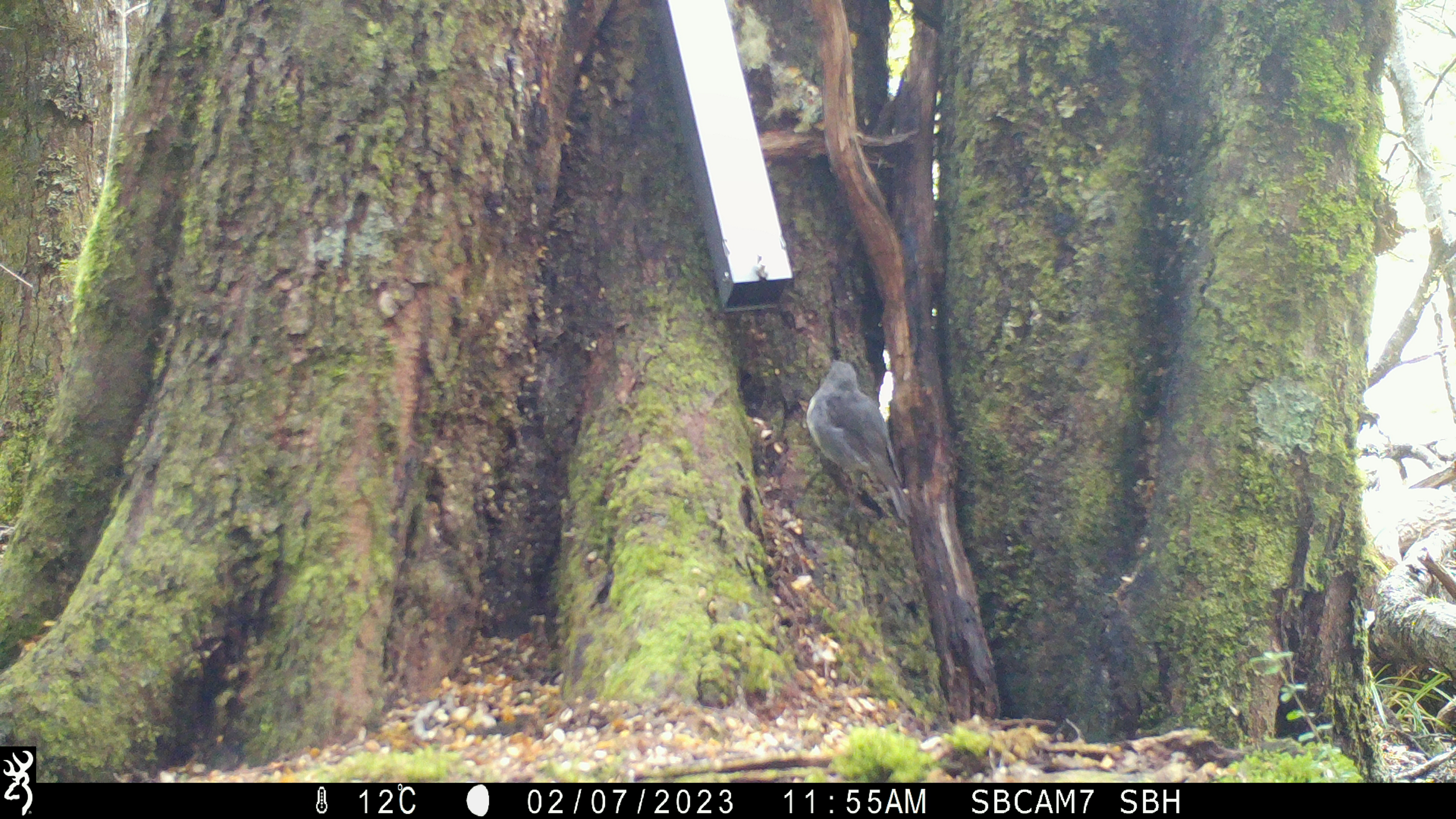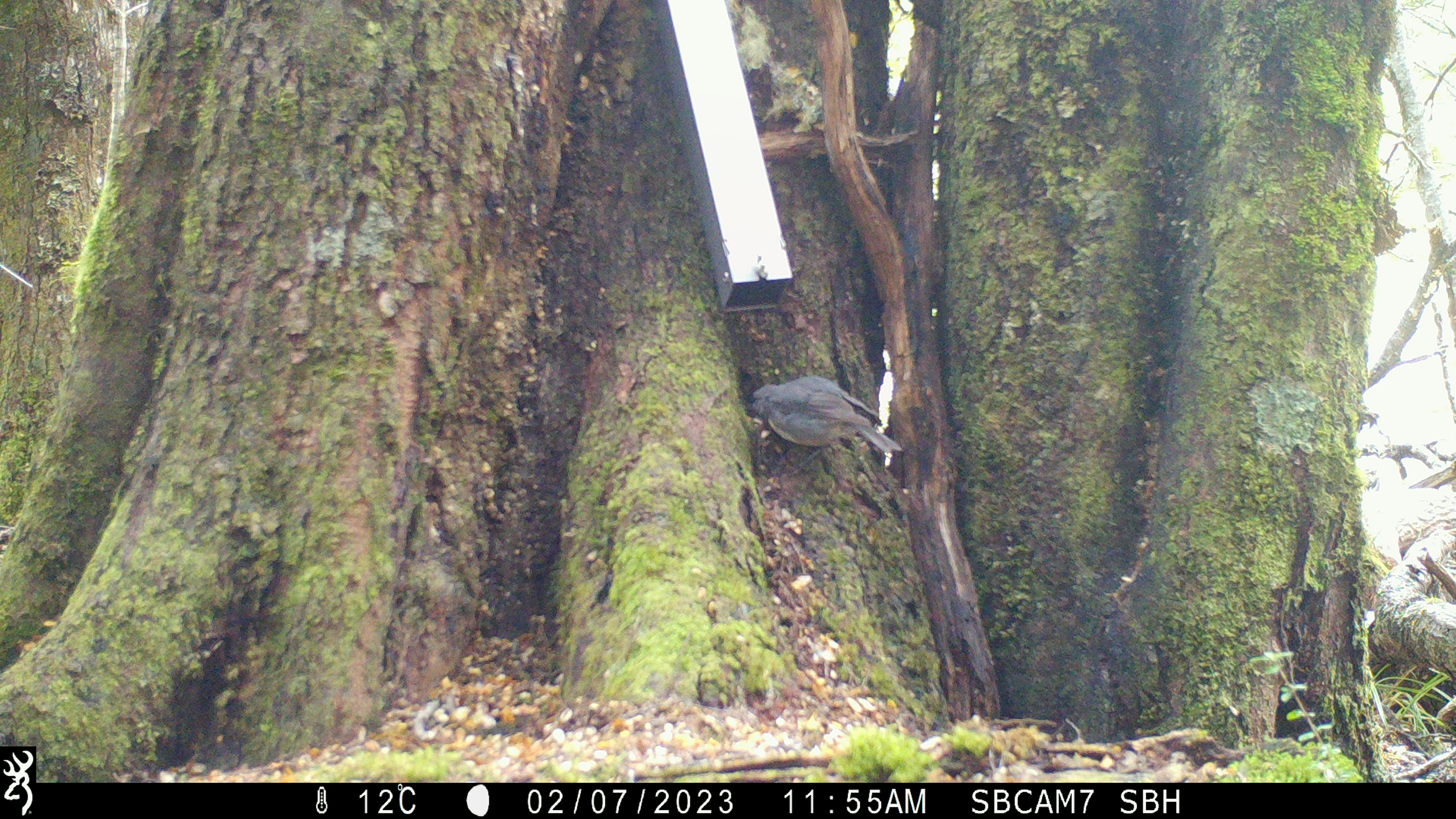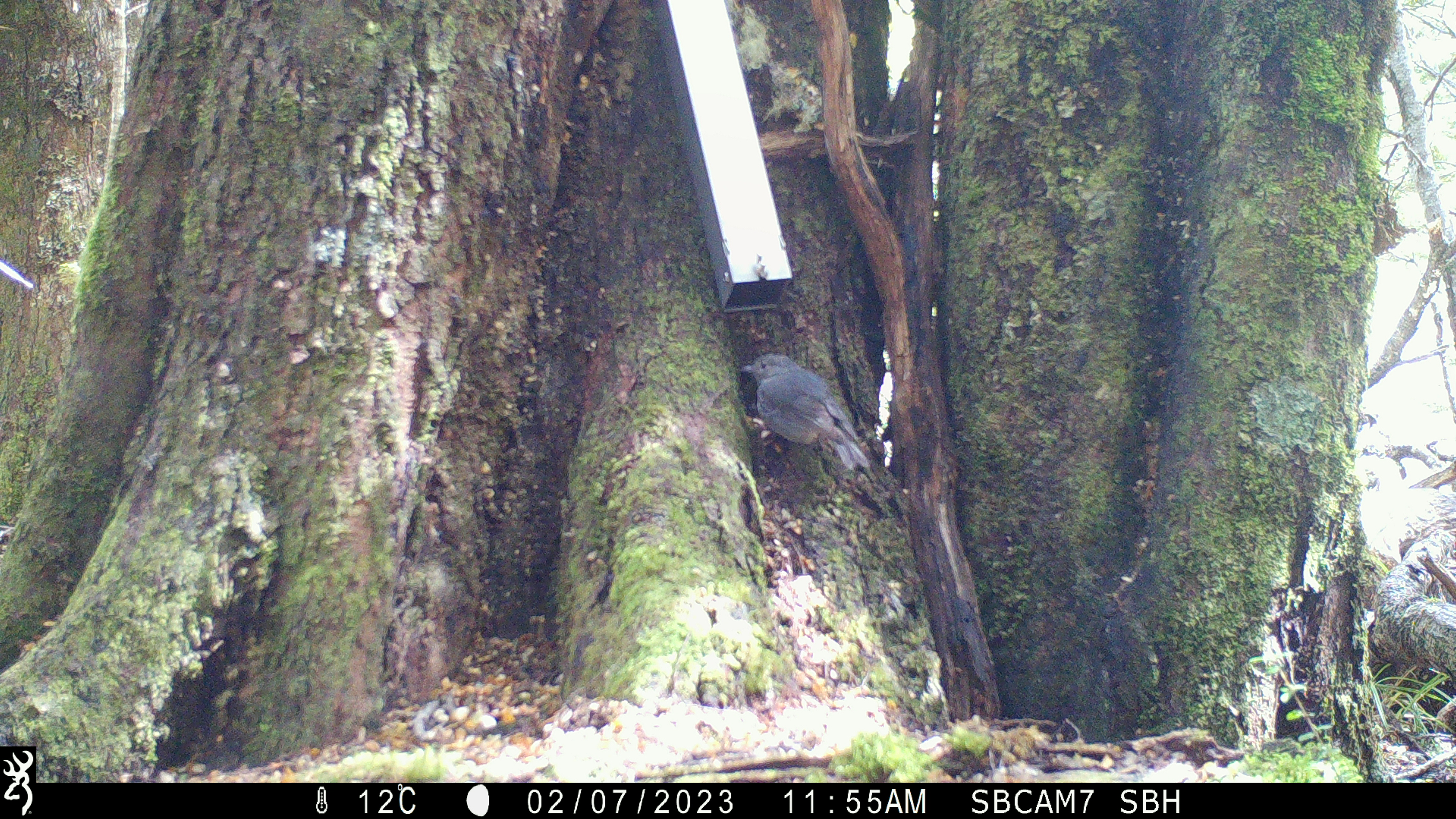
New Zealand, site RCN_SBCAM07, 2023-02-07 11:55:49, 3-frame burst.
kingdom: Animalia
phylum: Chordata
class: Aves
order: Passeriformes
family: Petroicidae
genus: Petroica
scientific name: Petroica australis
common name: new zealand robin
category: robin